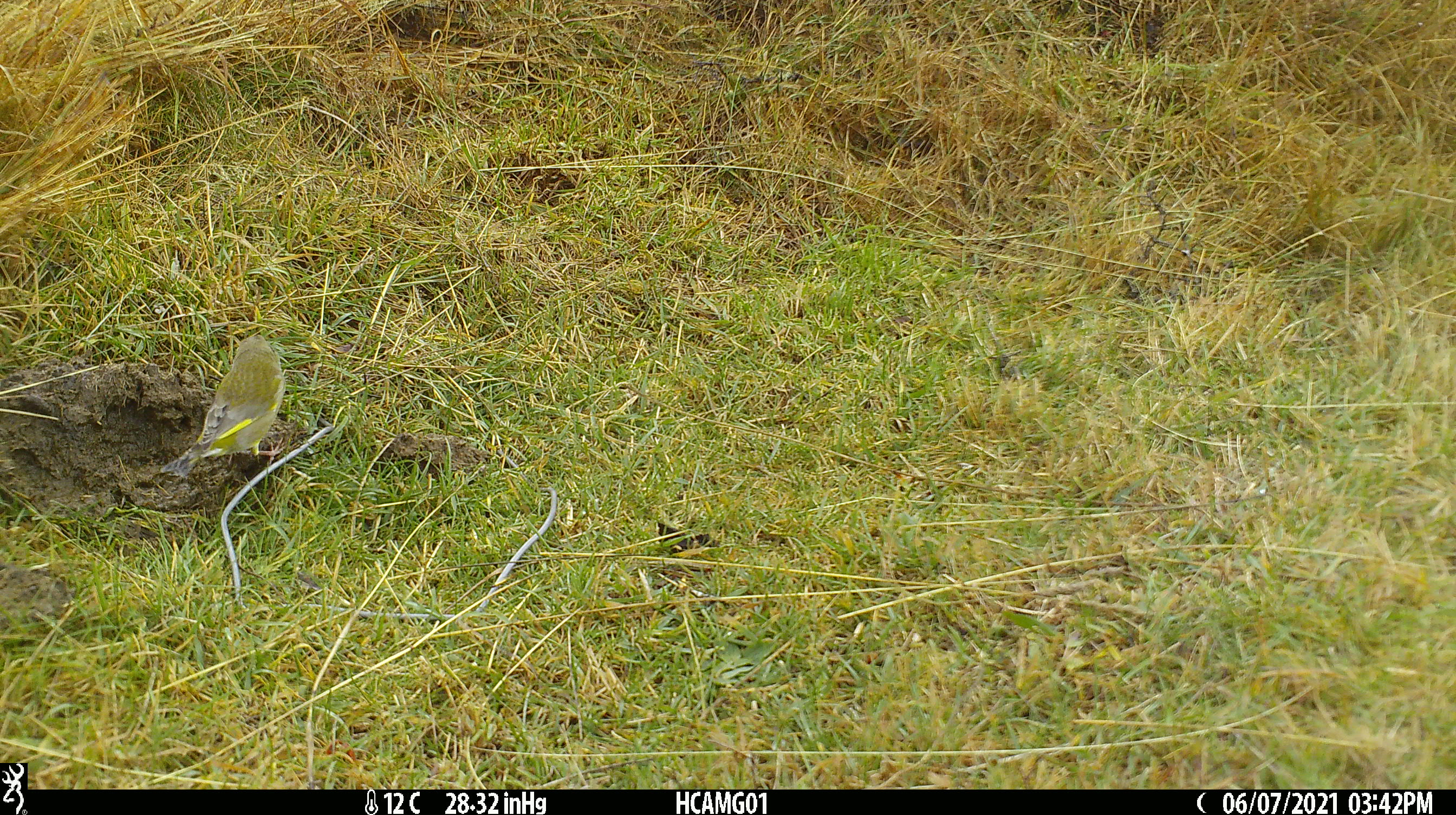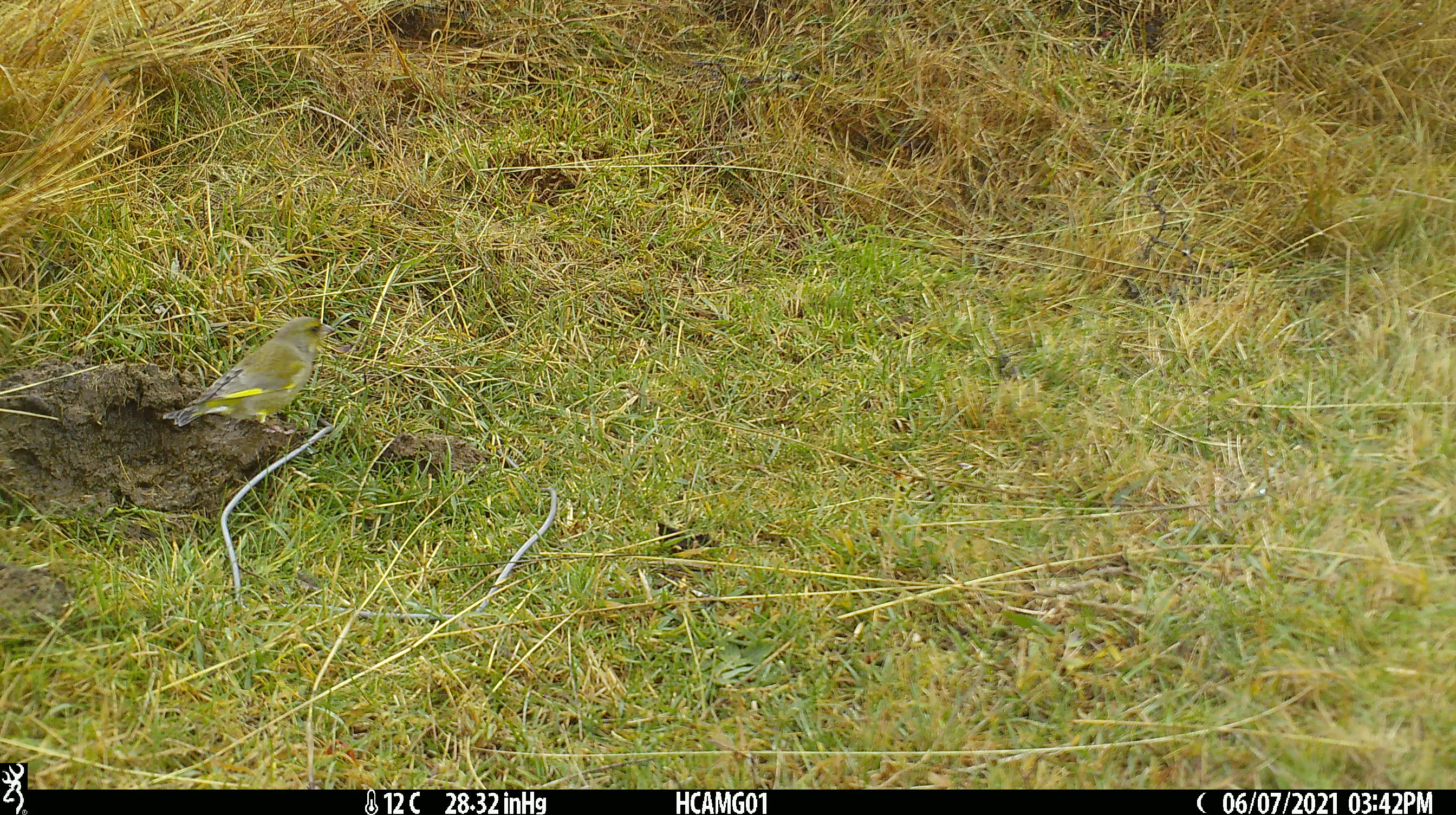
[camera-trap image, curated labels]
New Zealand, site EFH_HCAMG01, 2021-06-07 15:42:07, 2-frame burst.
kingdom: Animalia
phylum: Chordata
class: Aves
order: Passeriformes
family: Fringillidae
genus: Chloris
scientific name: Chloris chloris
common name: greenfinch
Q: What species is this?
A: Greenfinch (Chloris chloris).